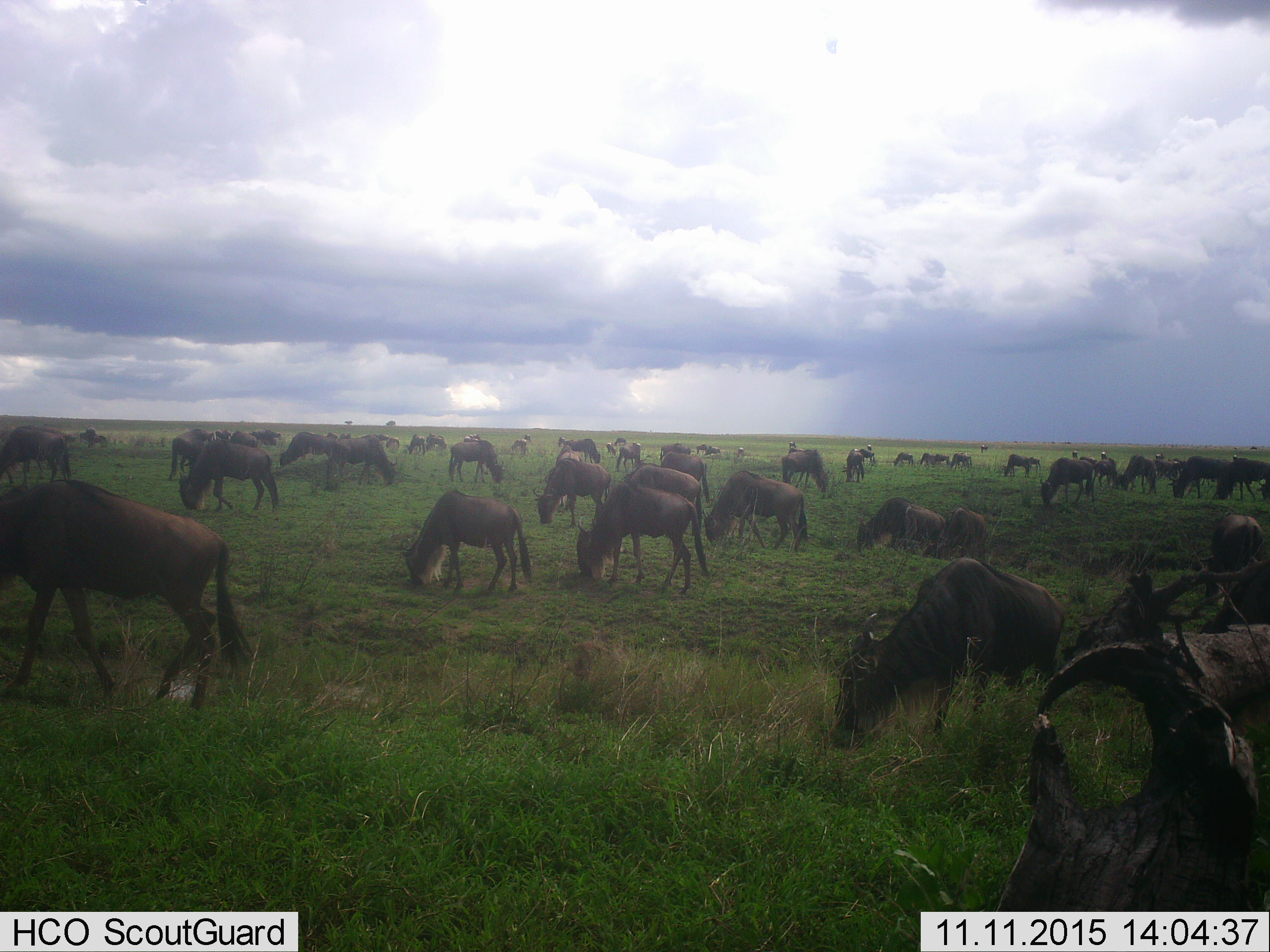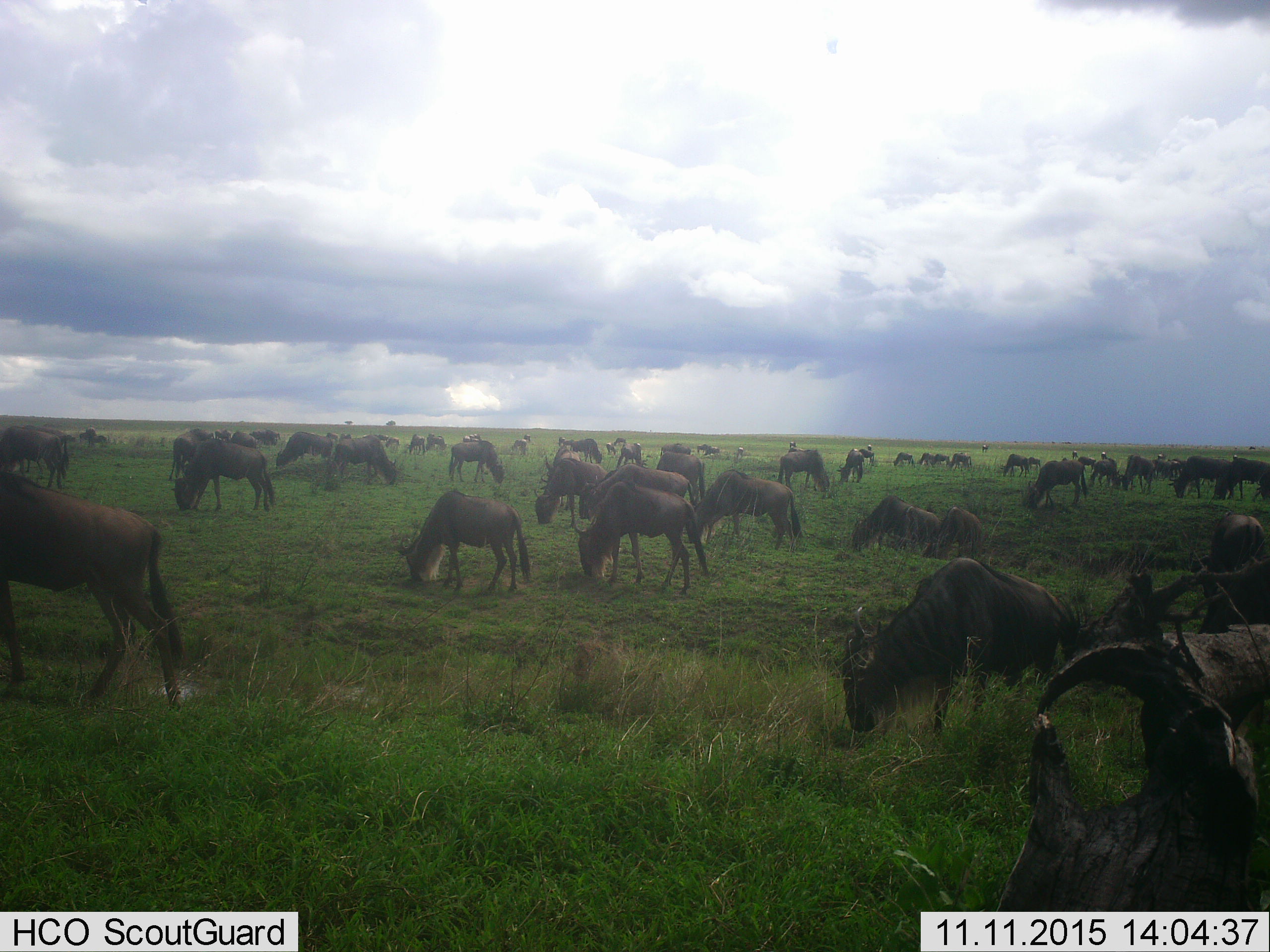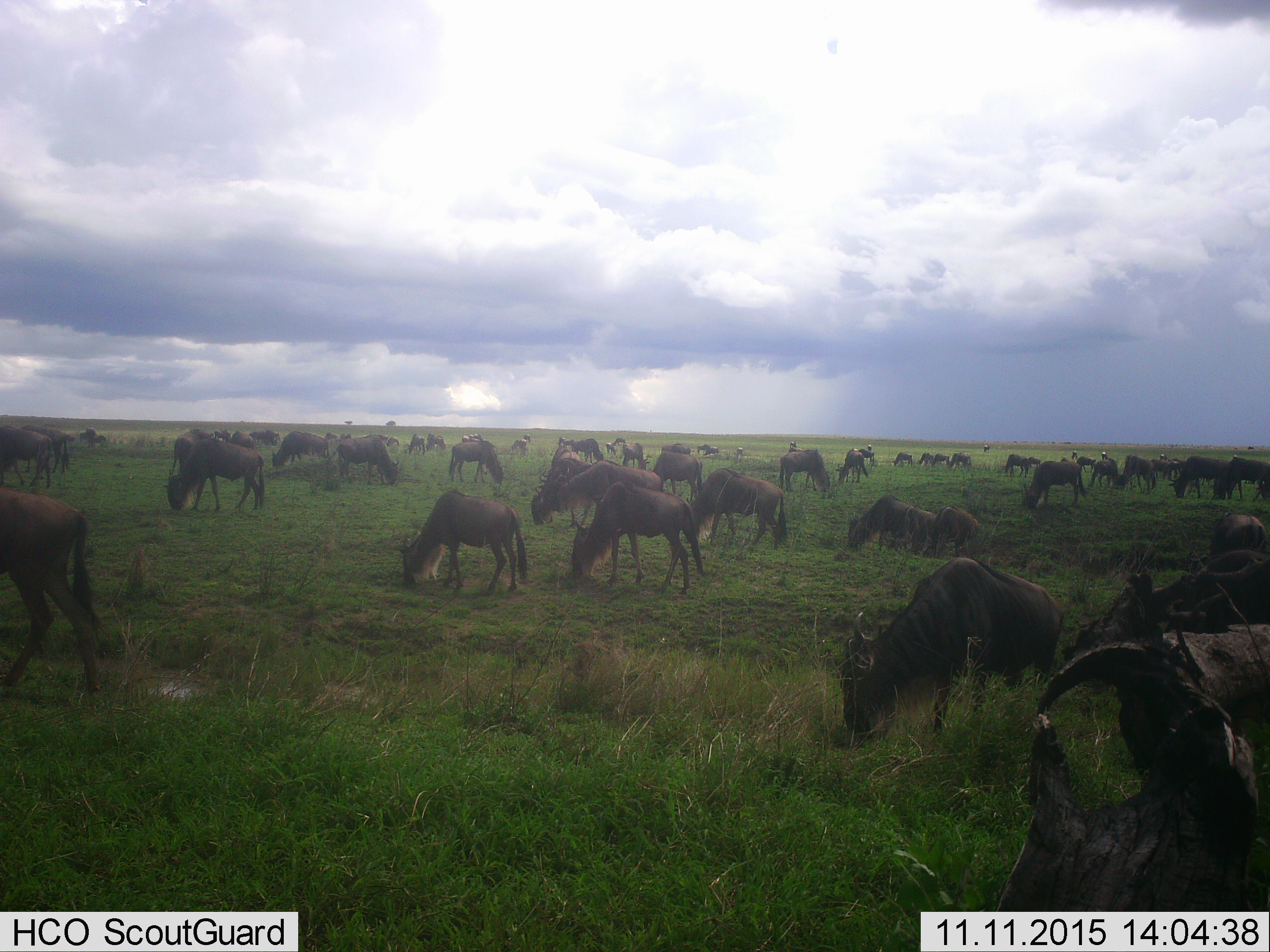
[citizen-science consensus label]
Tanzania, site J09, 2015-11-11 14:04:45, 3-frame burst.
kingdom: Animalia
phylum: Chordata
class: Mammalia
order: Artiodactyla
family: Bovidae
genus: Connochaetes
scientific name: Connochaetes taurinus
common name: blue wildebeest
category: wildebeest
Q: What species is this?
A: Wildebeest (blue wildebeest) (Connochaetes taurinus).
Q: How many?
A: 11-50.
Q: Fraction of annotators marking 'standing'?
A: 67%.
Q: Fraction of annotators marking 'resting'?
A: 0%.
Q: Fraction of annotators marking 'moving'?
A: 33%.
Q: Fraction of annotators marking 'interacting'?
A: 0%.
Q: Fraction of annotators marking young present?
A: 11%.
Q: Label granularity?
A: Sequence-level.